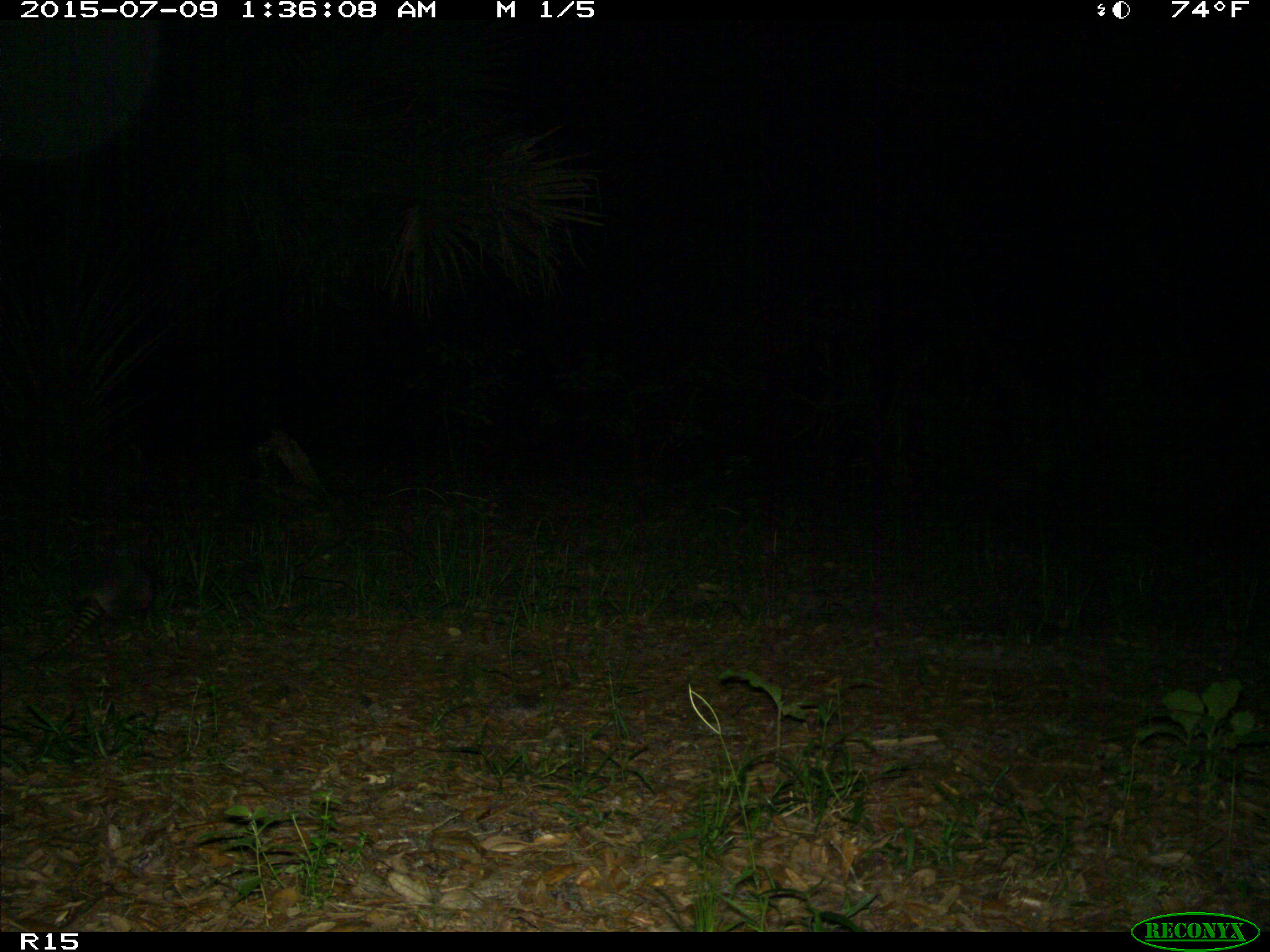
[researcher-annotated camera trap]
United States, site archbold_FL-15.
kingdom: Animalia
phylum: Chordata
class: Mammalia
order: Cingulata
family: Dasypodidae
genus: Dasypus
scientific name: Dasypus novemcinctus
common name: nine-banded armadillo